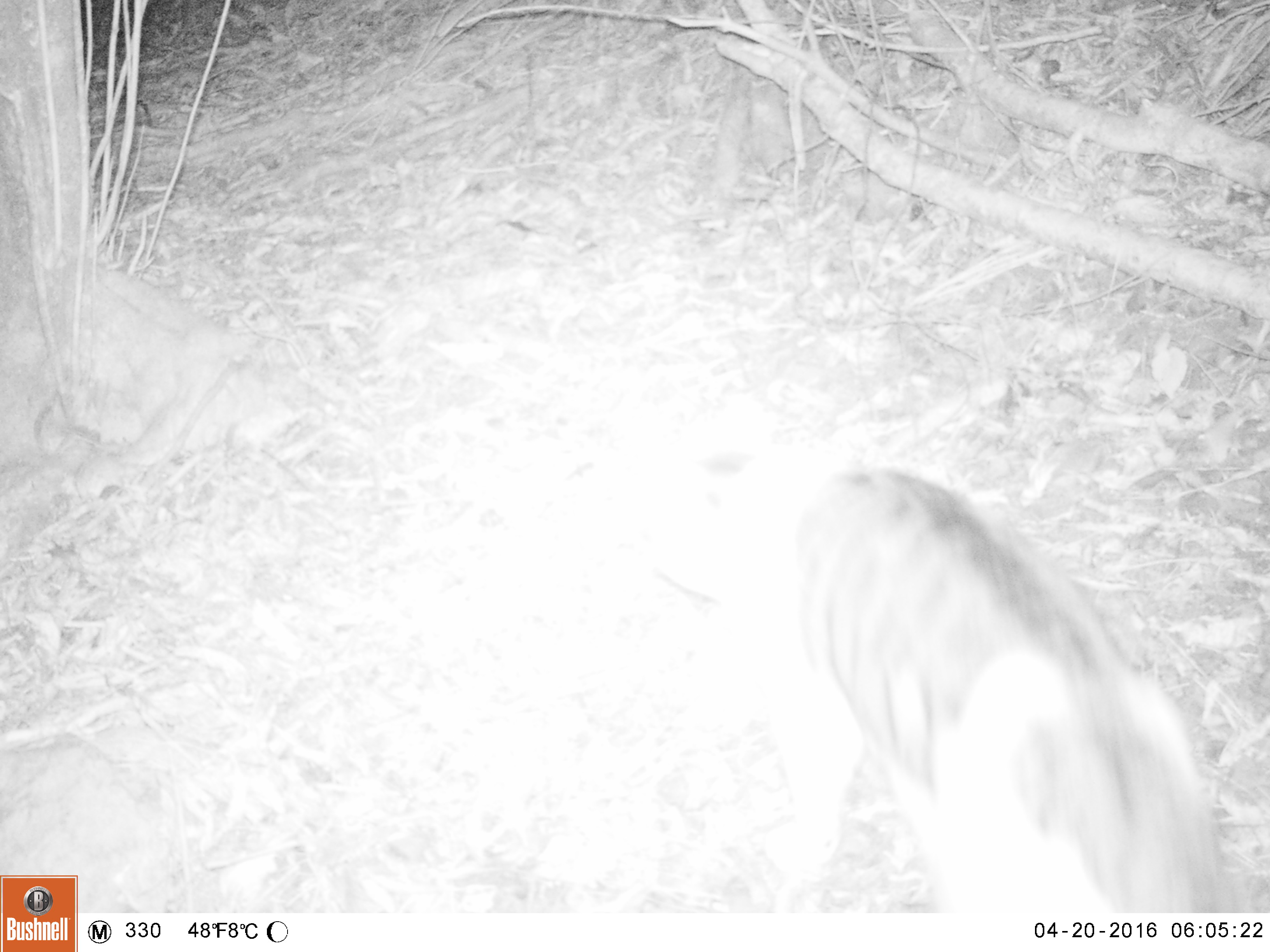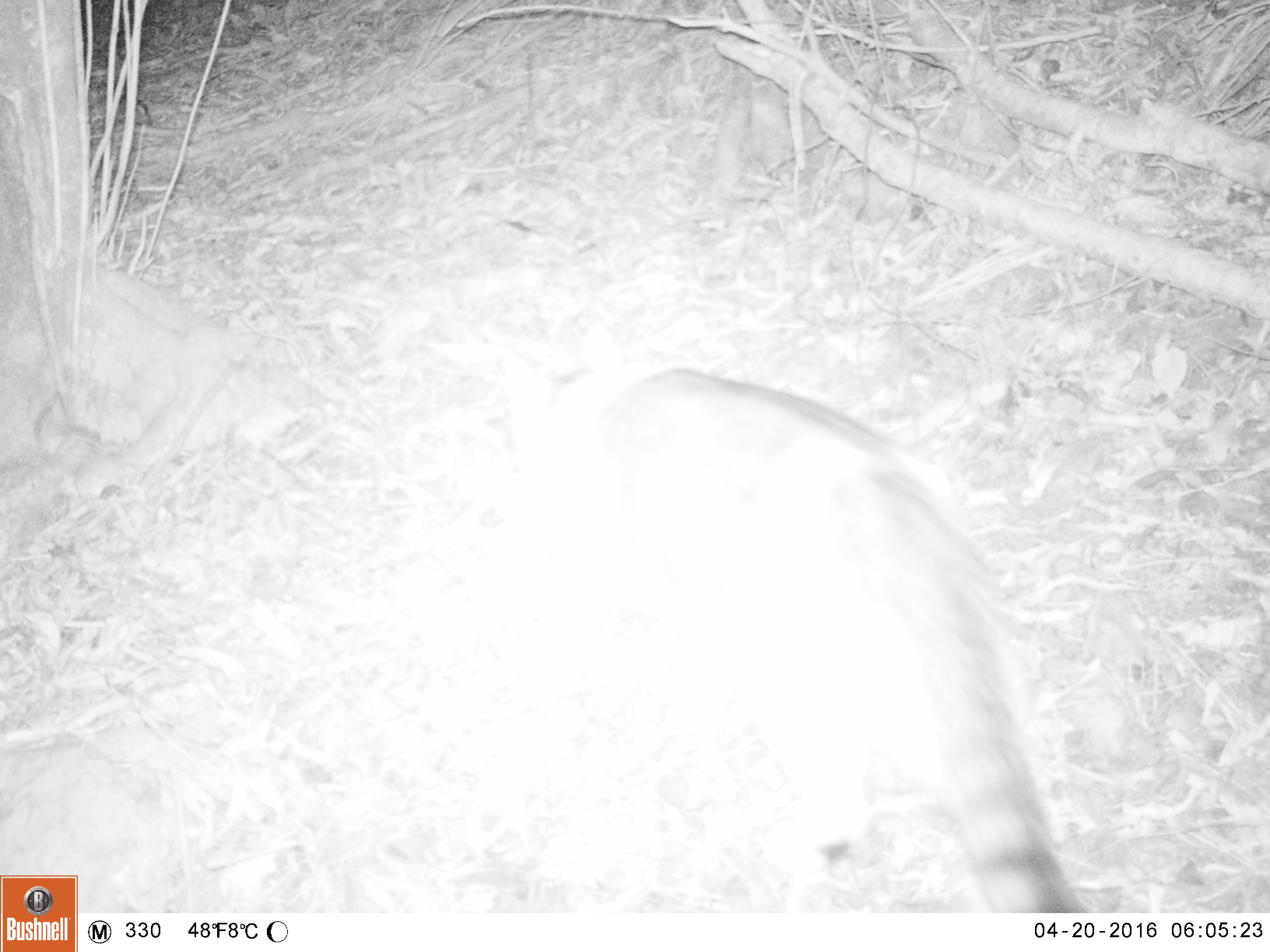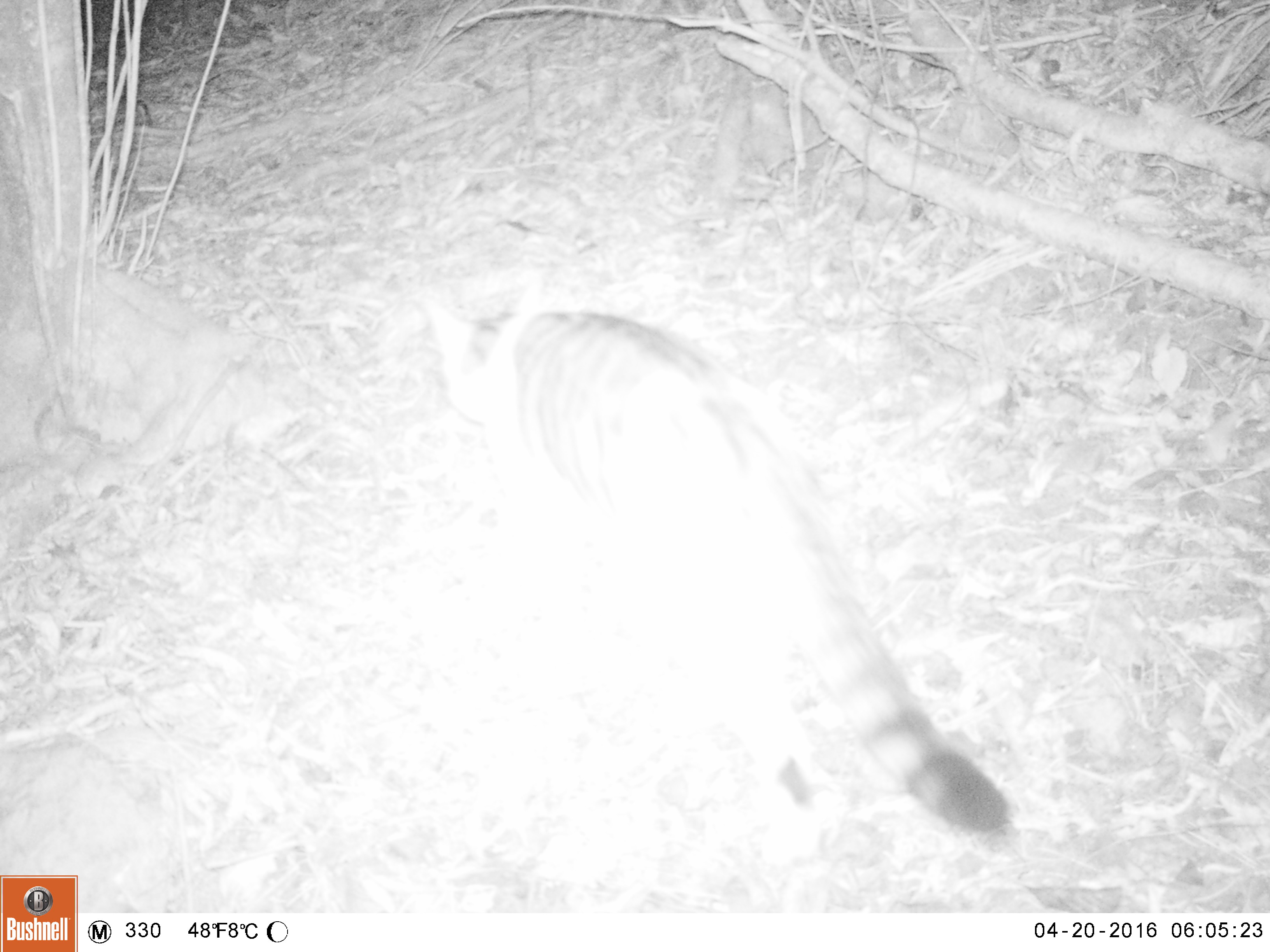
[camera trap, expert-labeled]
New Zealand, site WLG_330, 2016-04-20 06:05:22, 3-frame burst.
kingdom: Animalia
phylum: Chordata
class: Mammalia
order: Carnivora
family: Felidae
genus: Felis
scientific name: Felis catus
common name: domestic cat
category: cat